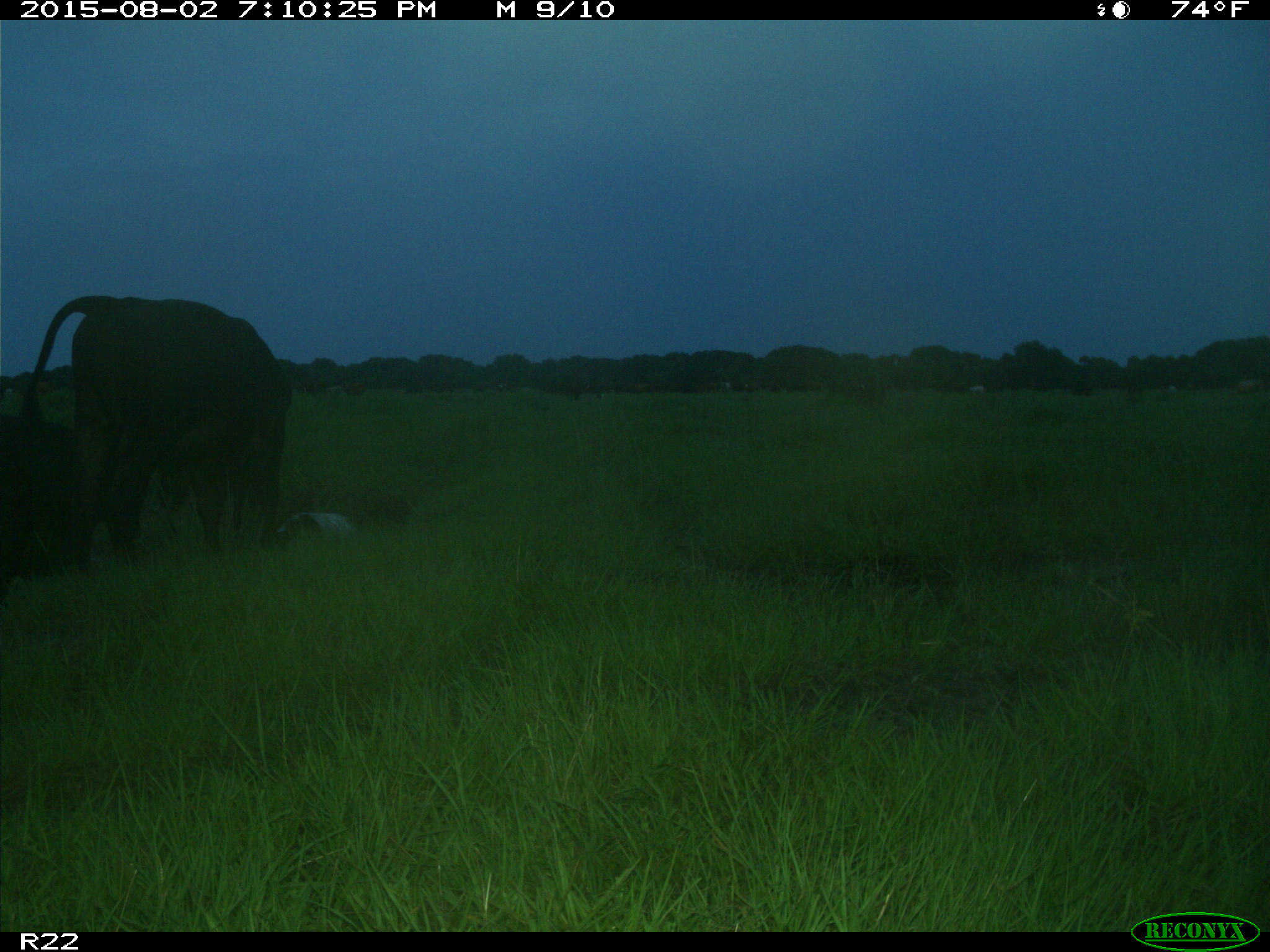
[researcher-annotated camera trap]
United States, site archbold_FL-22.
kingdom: Animalia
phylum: Chordata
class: Mammalia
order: Artiodactyla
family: Bovidae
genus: Bos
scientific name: Bos taurus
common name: domestic cow